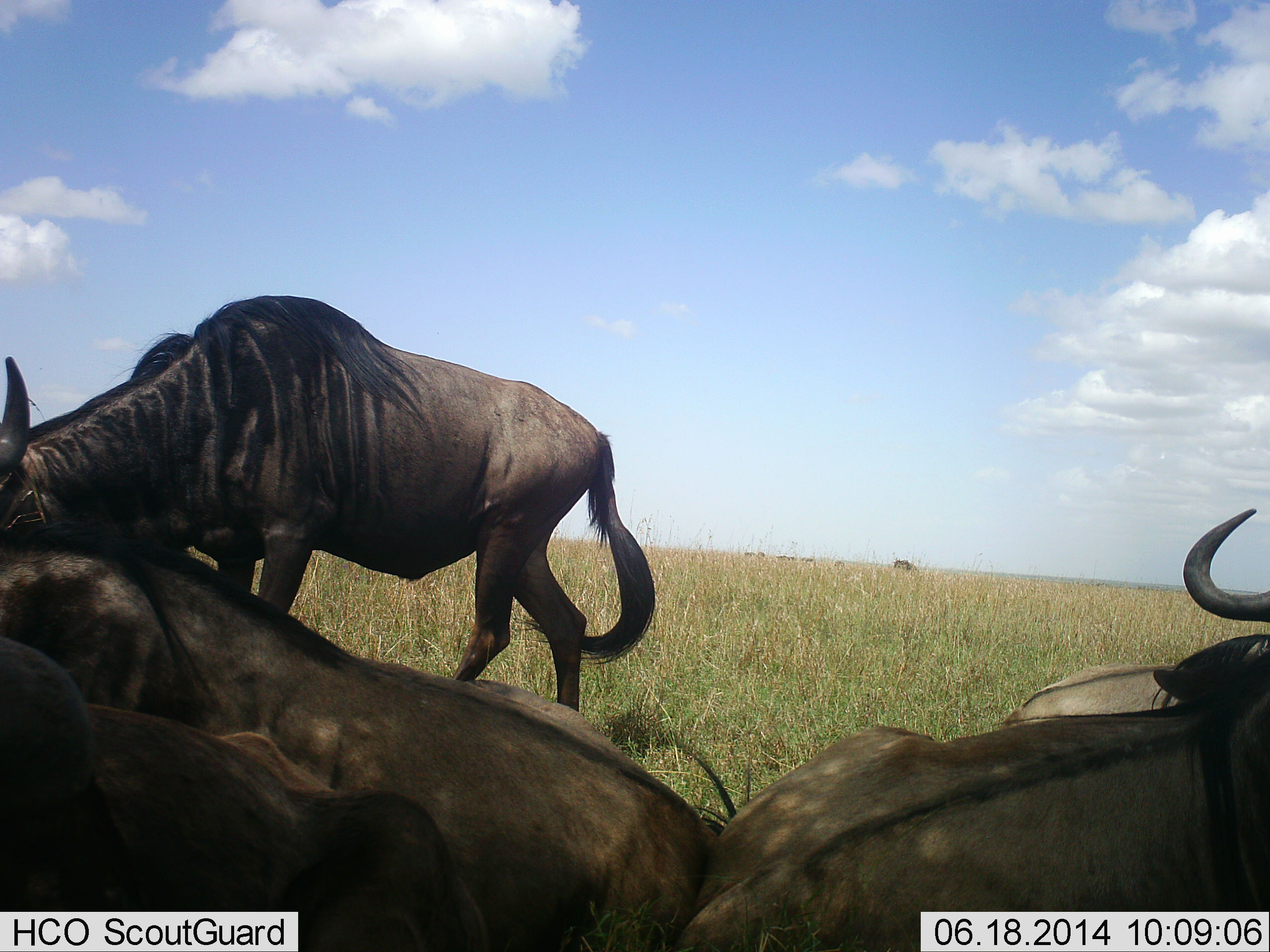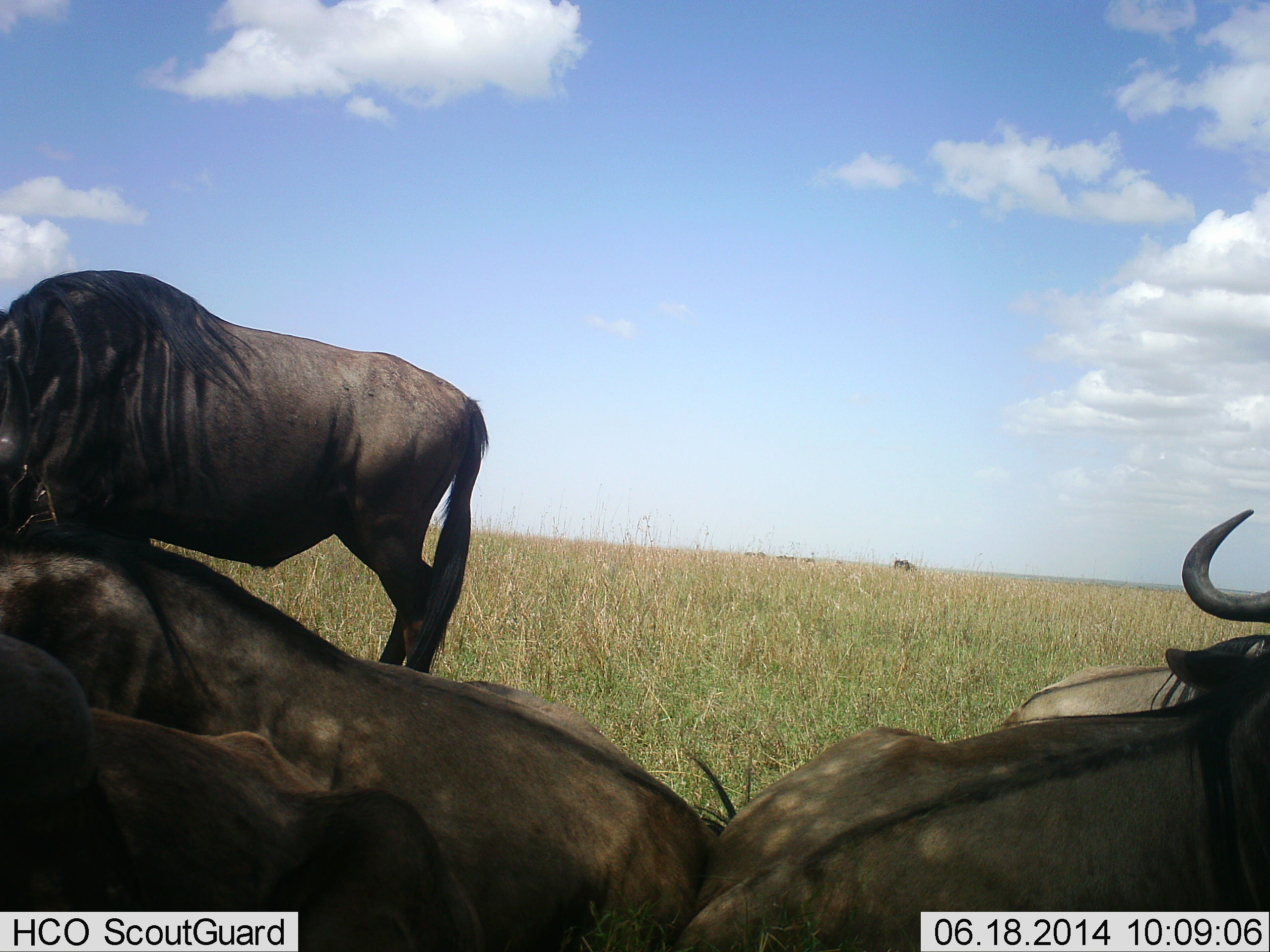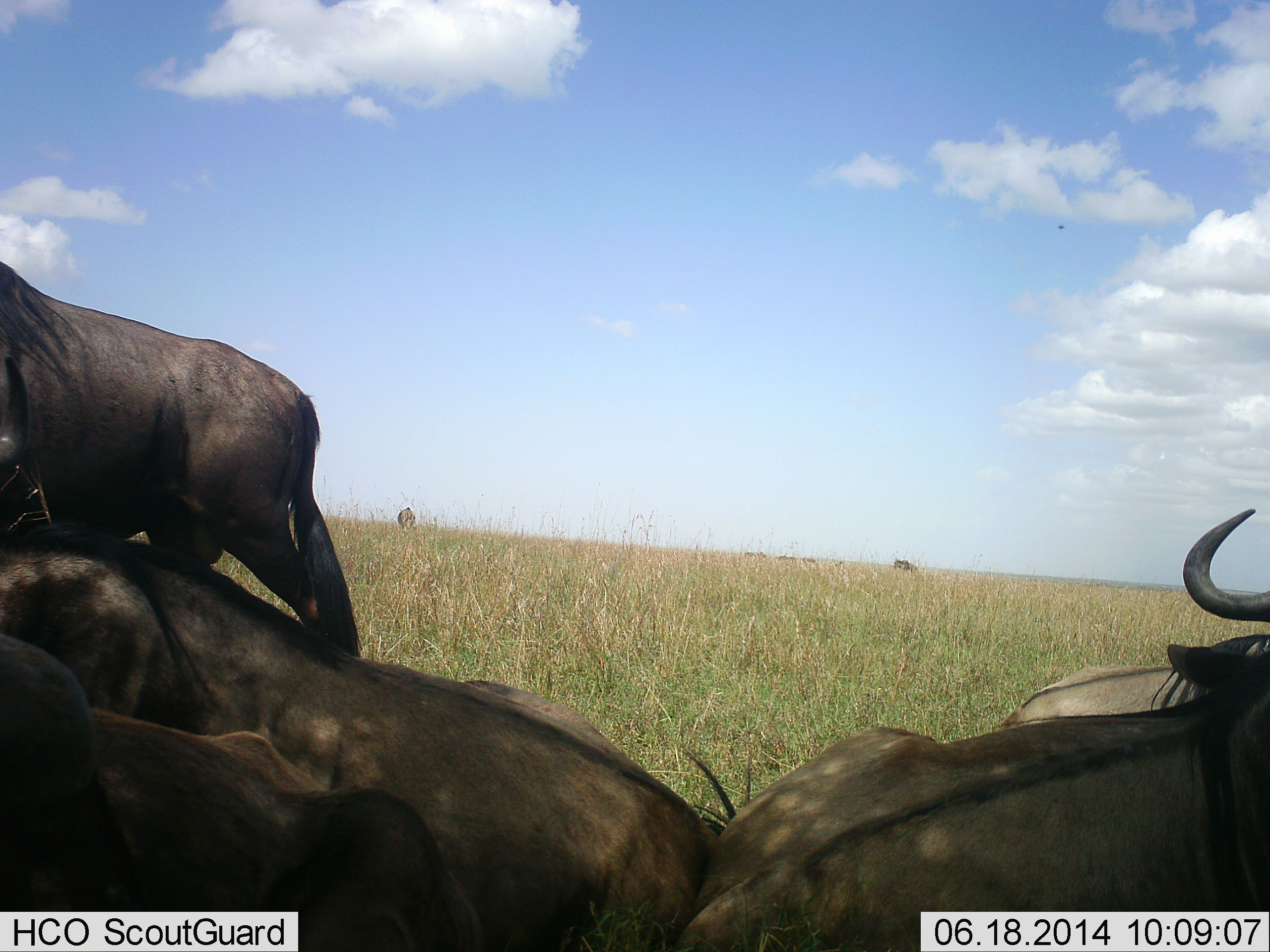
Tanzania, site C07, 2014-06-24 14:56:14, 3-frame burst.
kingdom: Animalia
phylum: Chordata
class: Mammalia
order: Artiodactyla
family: Bovidae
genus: Connochaetes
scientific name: Connochaetes taurinus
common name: blue wildebeest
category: wildebeest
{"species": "wildebeest (blue wildebeest) (Connochaetes taurinus)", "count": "7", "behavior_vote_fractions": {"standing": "60%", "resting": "80%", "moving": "60%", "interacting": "10%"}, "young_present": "0%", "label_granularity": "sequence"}